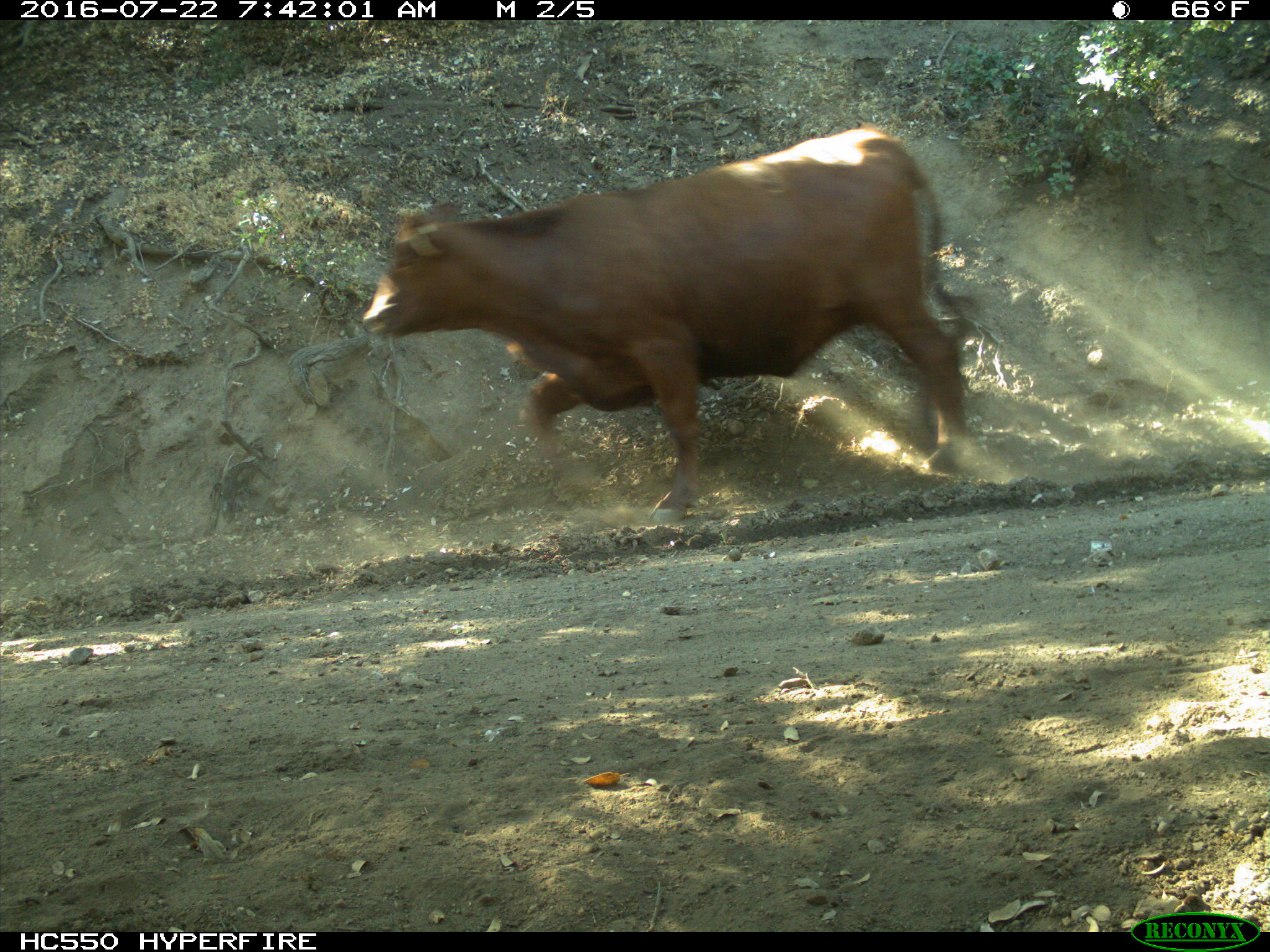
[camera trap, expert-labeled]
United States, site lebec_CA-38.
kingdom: Animalia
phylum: Chordata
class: Mammalia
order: Artiodactyla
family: Bovidae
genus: Bos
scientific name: Bos taurus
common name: domestic cow